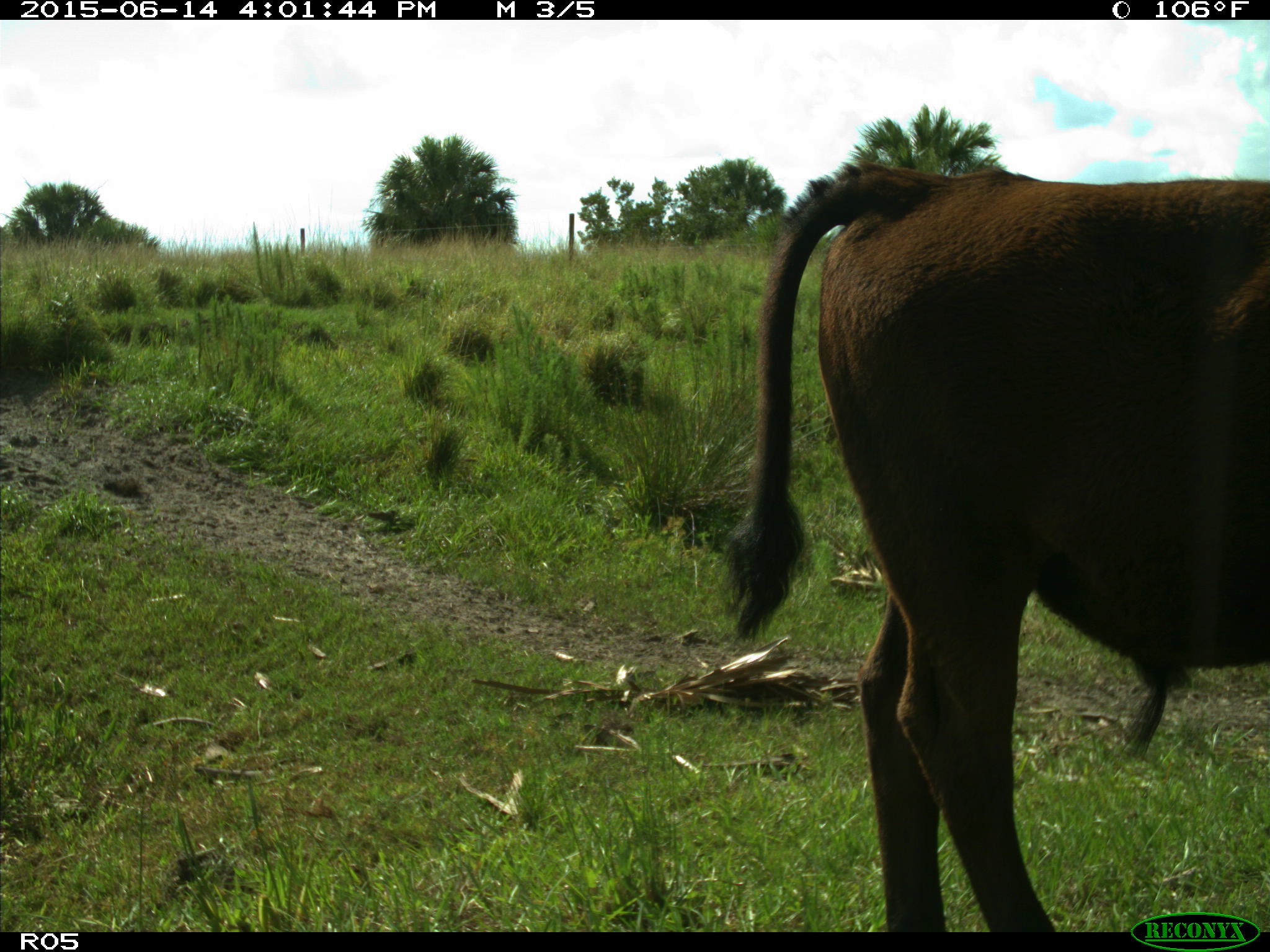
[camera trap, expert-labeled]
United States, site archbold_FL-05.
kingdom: Animalia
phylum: Chordata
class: Mammalia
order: Artiodactyla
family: Bovidae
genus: Bos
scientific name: Bos taurus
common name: domestic cow